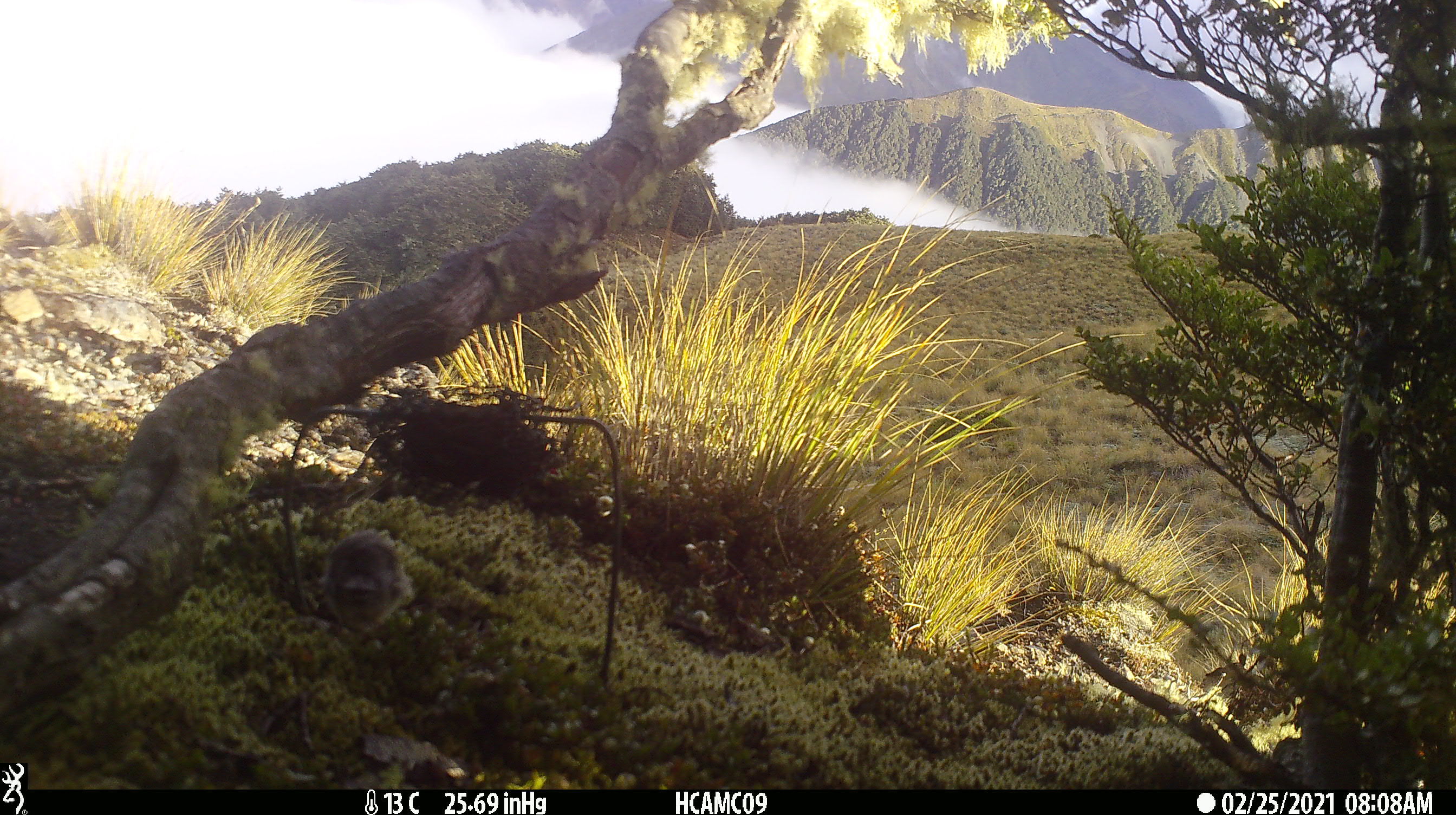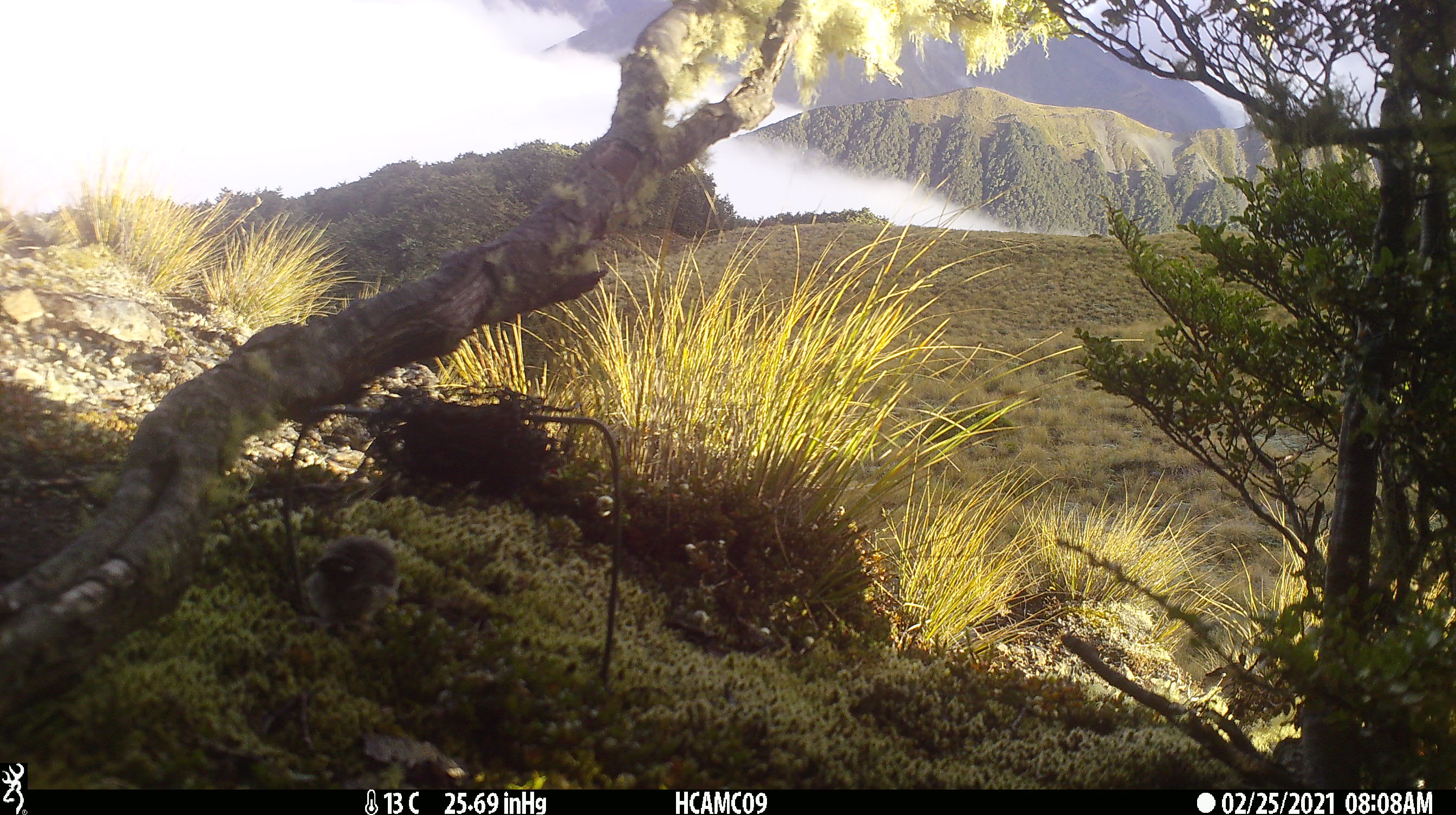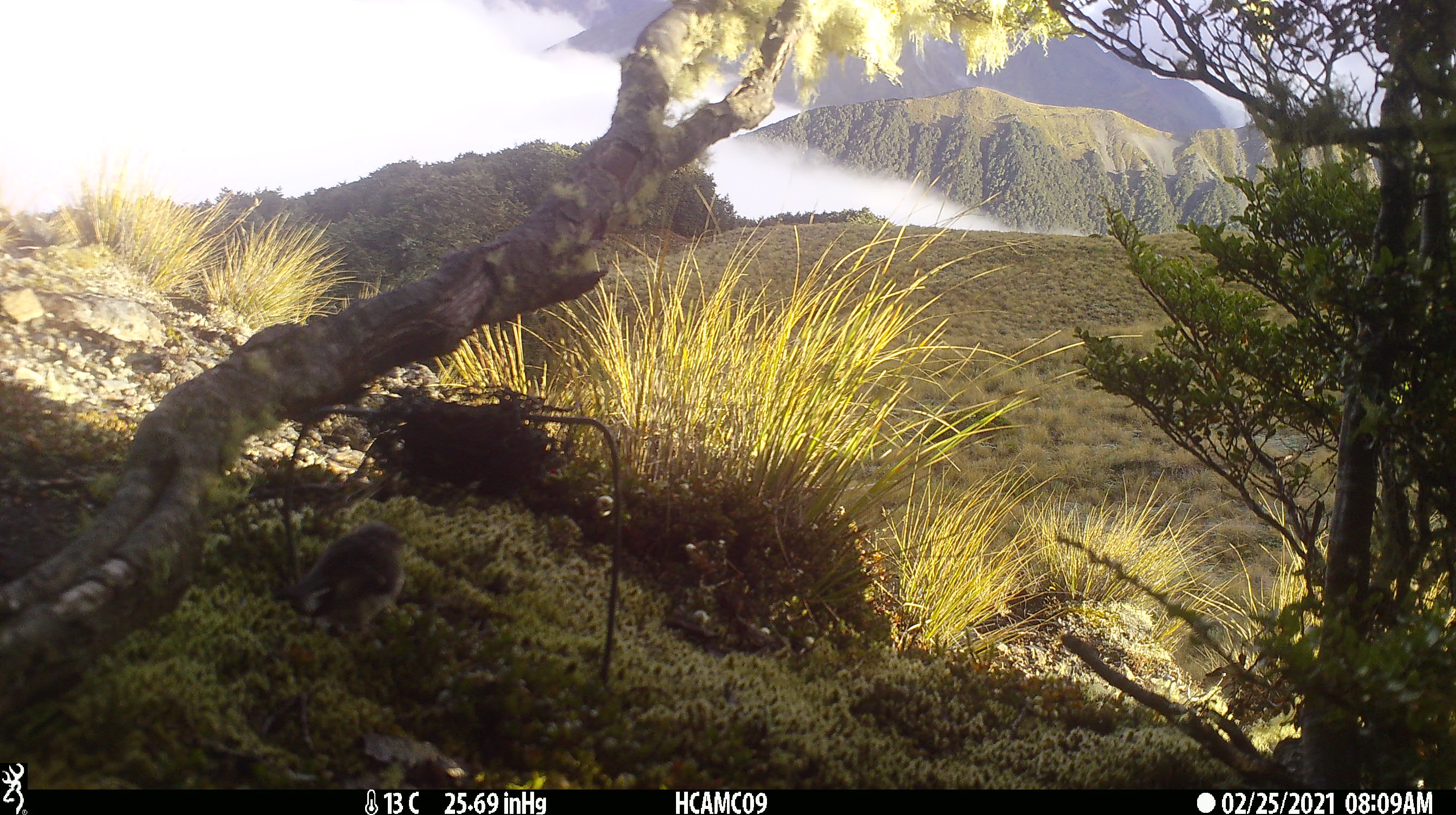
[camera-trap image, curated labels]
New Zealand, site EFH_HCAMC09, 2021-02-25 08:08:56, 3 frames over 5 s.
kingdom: Animalia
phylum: Chordata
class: Aves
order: Passeriformes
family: Petroicidae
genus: Petroica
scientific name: Petroica macrocephala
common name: tomtit